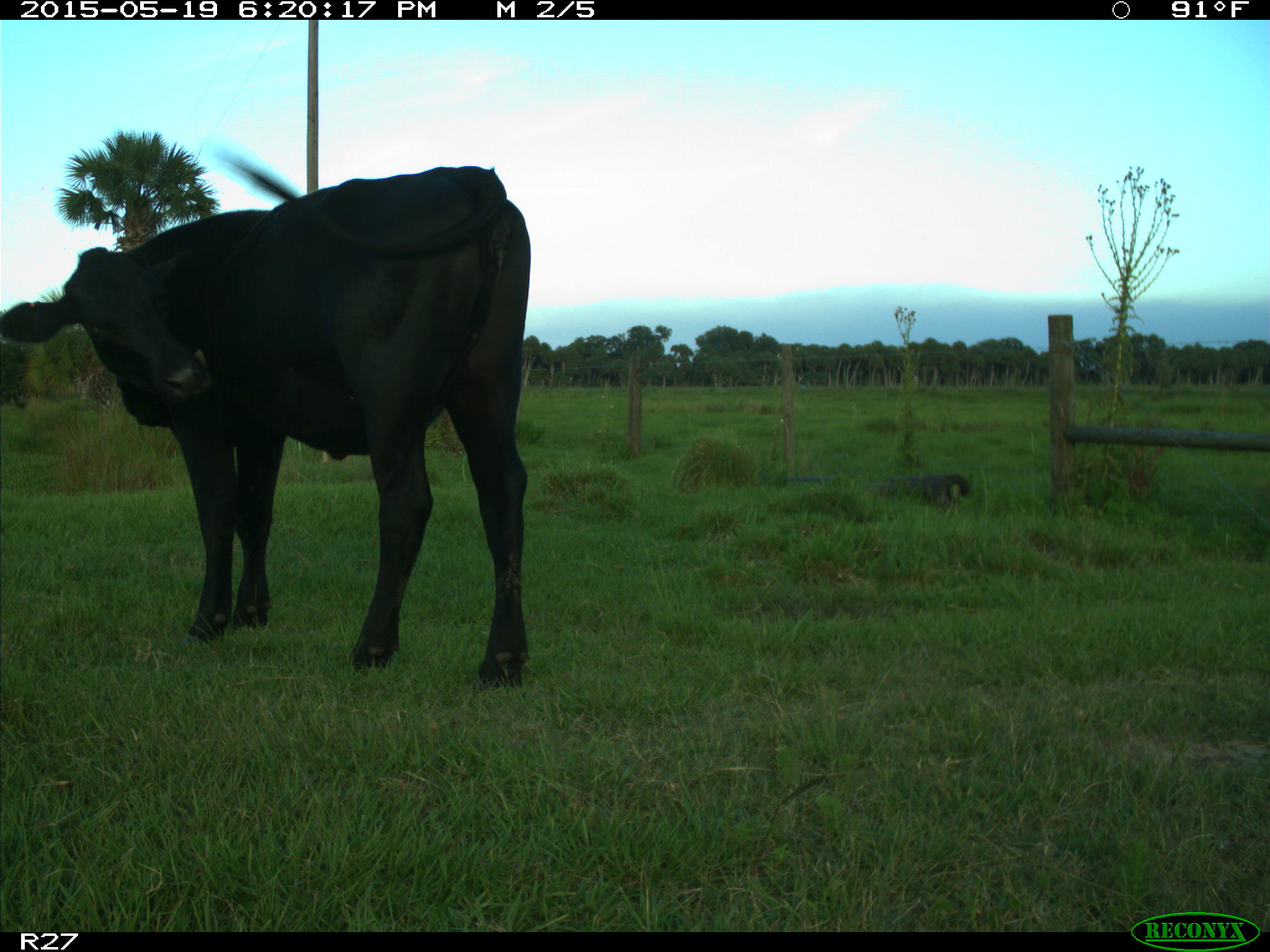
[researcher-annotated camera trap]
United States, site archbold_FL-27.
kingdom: Animalia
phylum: Chordata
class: Mammalia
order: Artiodactyla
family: Bovidae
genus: Bos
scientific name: Bos taurus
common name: domestic cow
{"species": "Bos taurus (domestic cow)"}